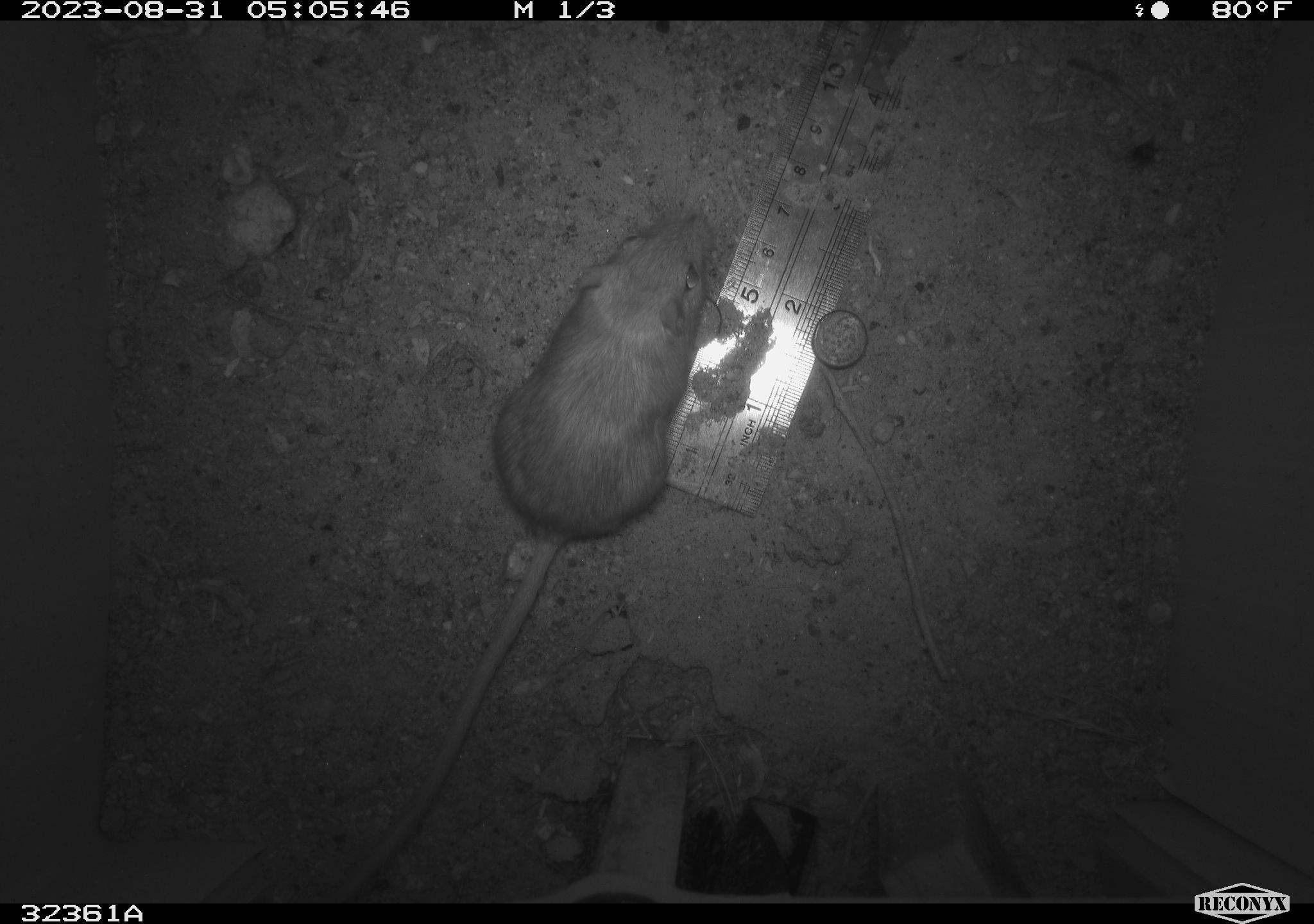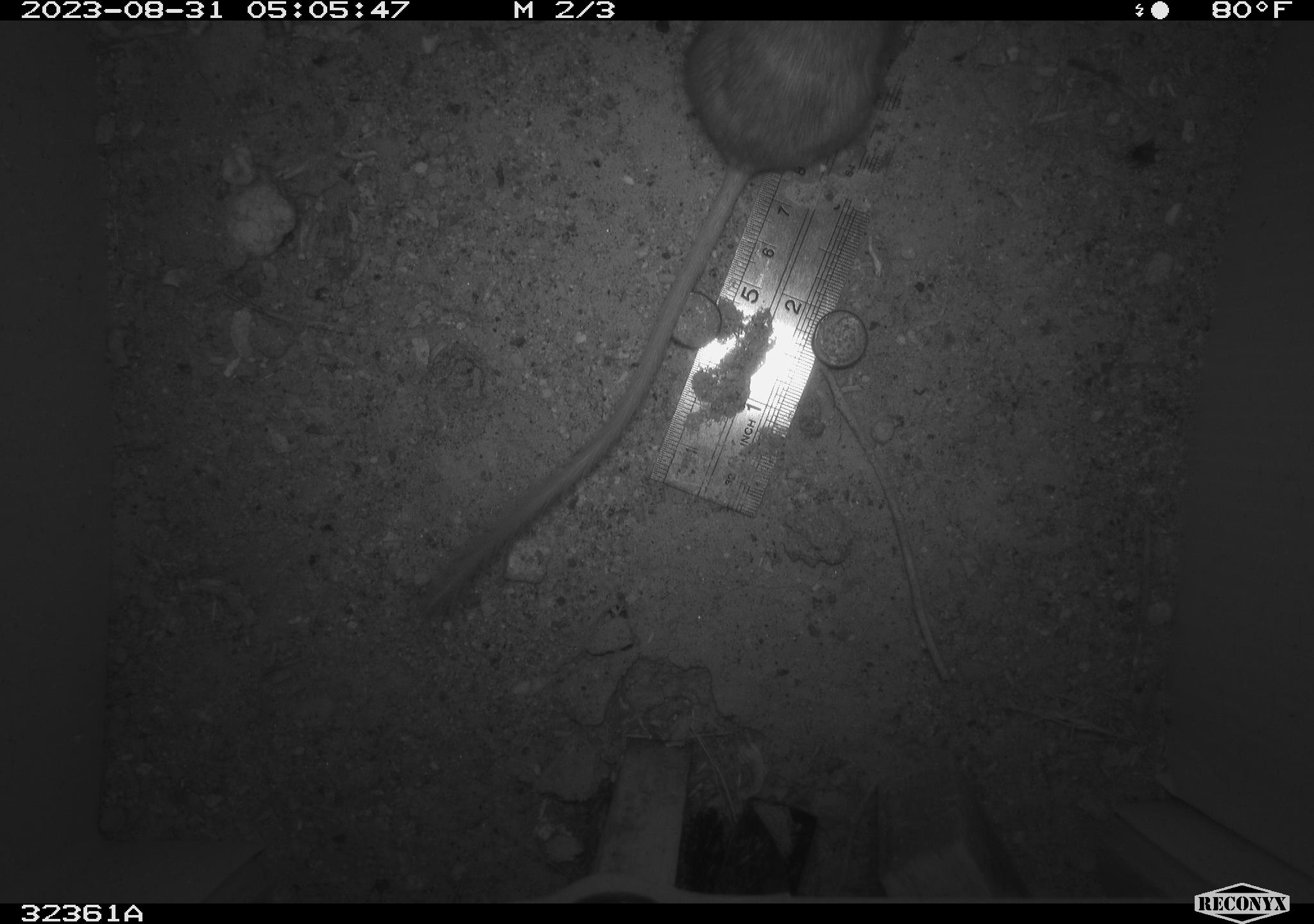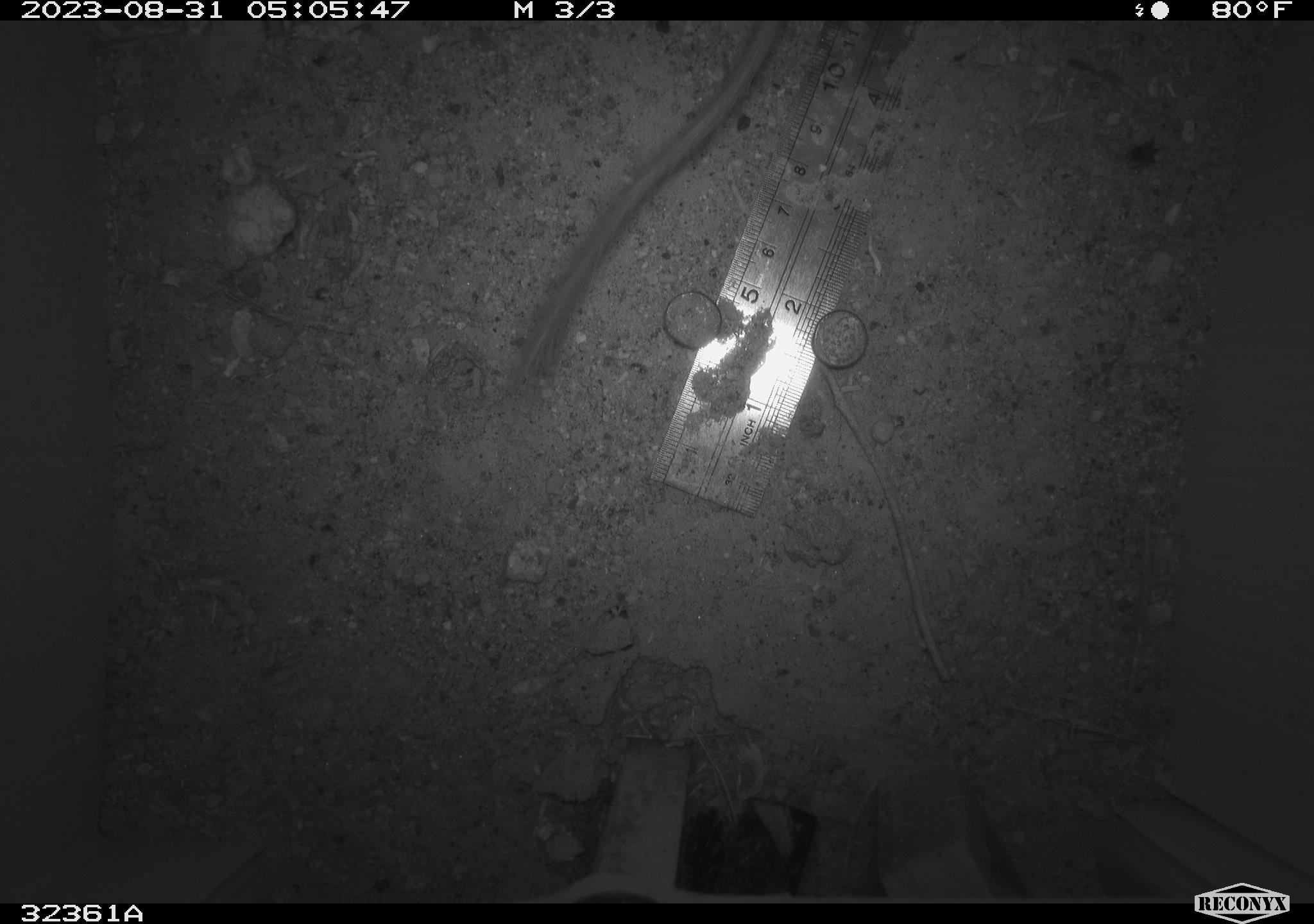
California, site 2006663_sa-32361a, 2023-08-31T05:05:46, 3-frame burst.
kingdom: Animalia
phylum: Chordata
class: Mammalia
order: Rodentia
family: Heteromyidae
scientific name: Heteromyidae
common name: kangaroo rats and pocket mice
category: heteromyidae family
Heteromyidae family (kangaroo rats and pocket mice) (Heteromyidae).